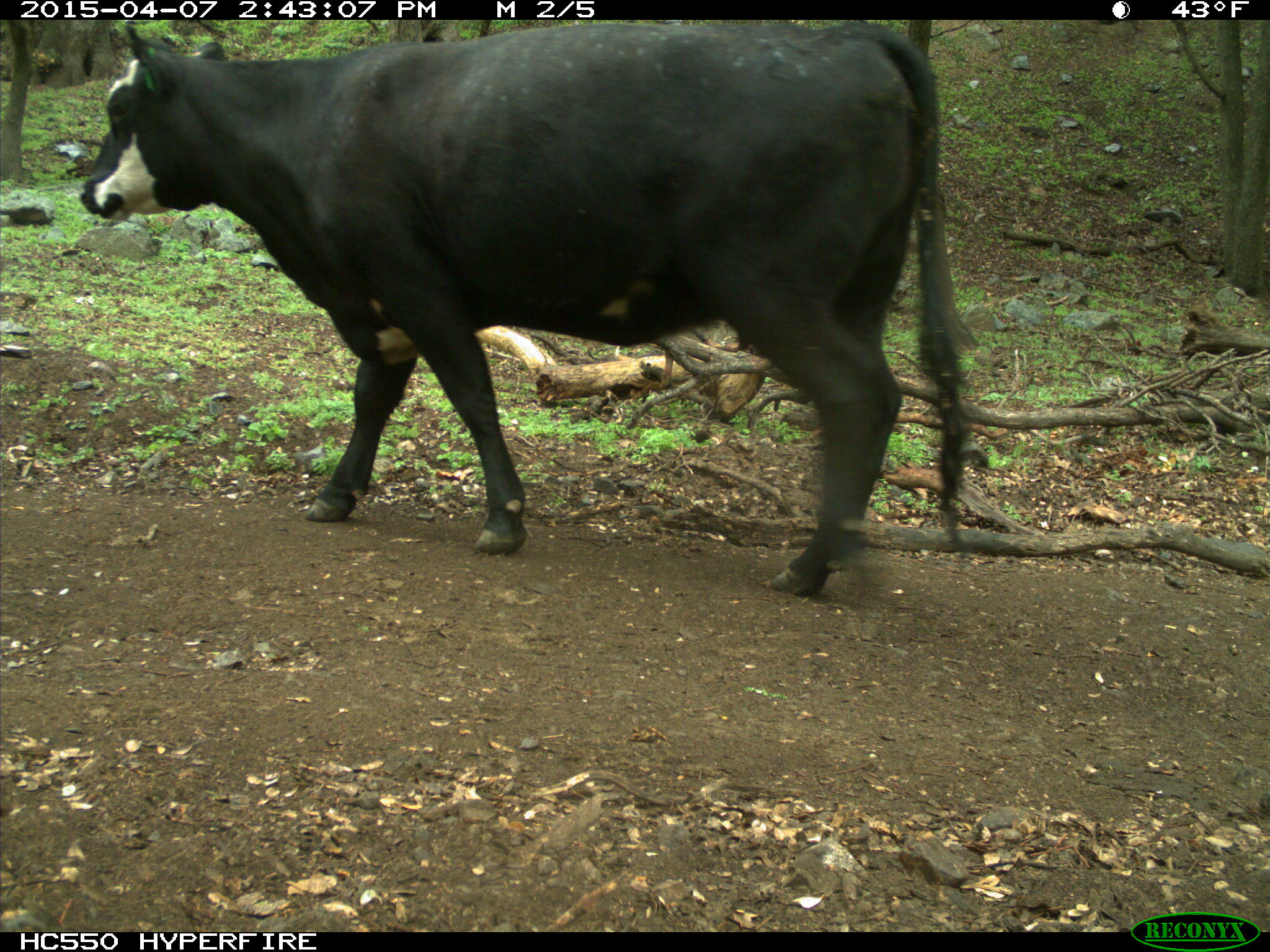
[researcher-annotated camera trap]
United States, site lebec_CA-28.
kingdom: Animalia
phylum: Chordata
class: Mammalia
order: Artiodactyla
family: Bovidae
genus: Bos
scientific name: Bos taurus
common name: domestic cow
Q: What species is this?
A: Bos taurus (domestic cow).